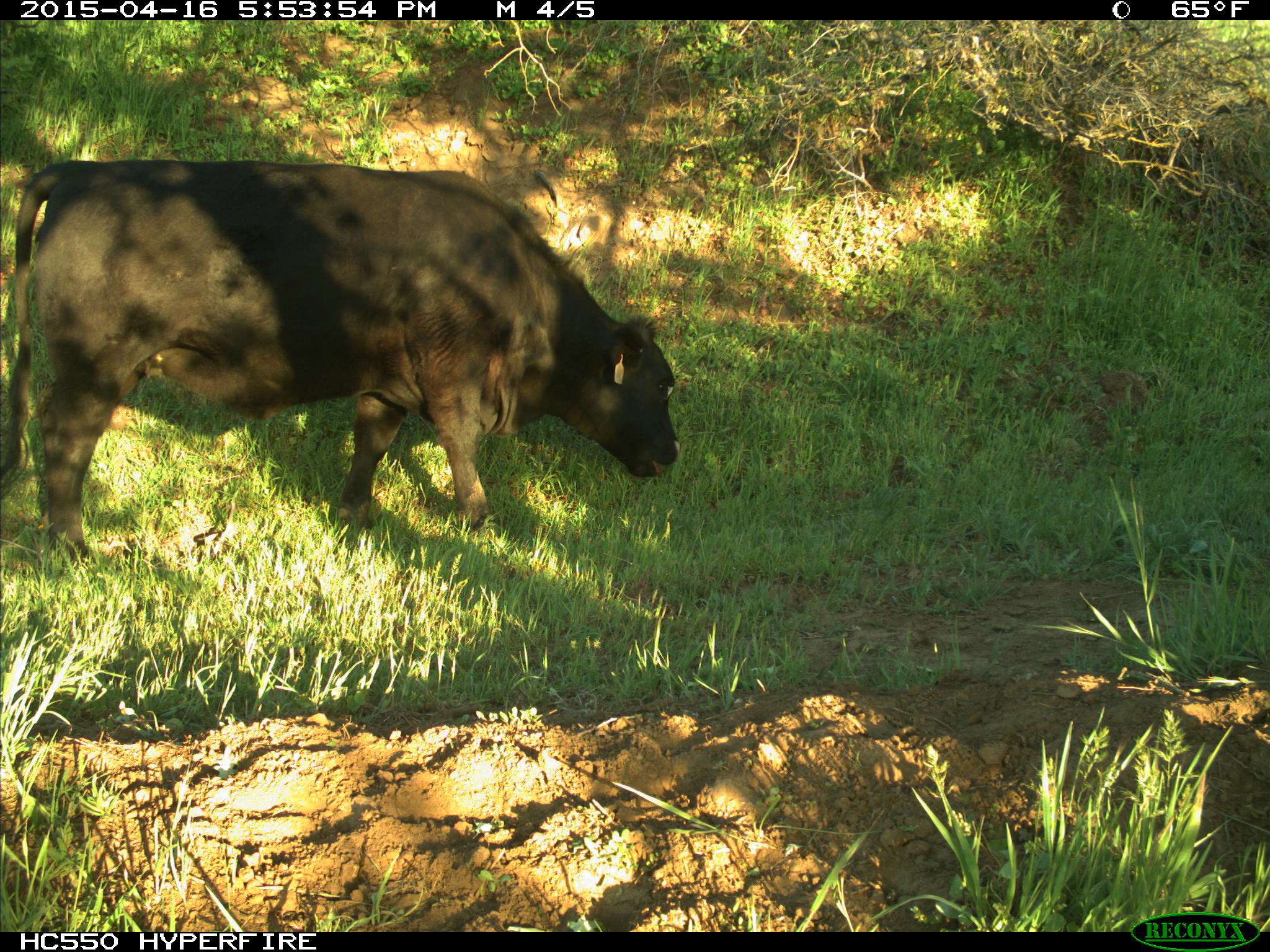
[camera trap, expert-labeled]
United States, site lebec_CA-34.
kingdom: Animalia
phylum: Chordata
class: Mammalia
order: Artiodactyla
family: Bovidae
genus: Bos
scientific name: Bos taurus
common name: domestic cow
Bos taurus (domestic cow).